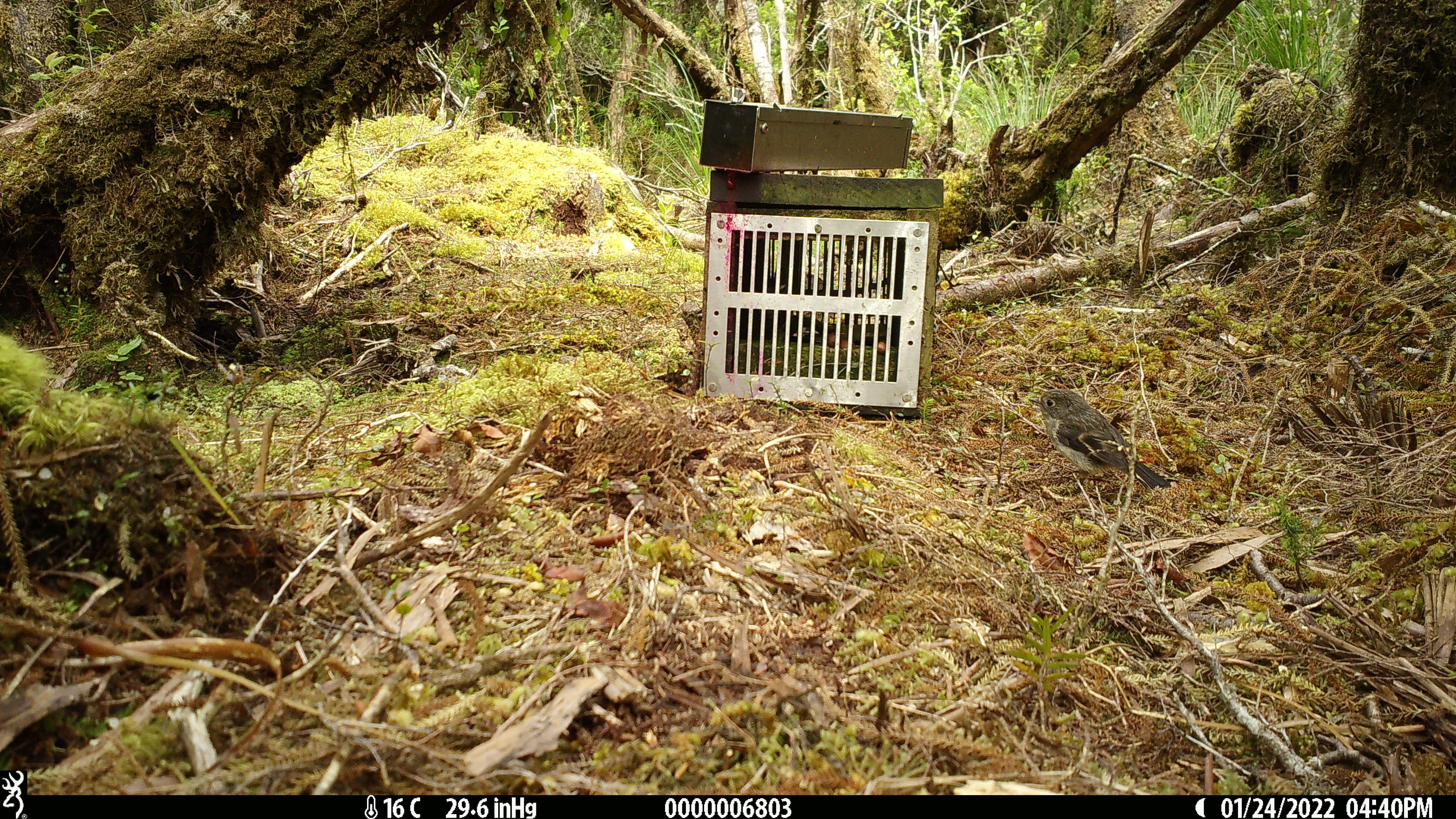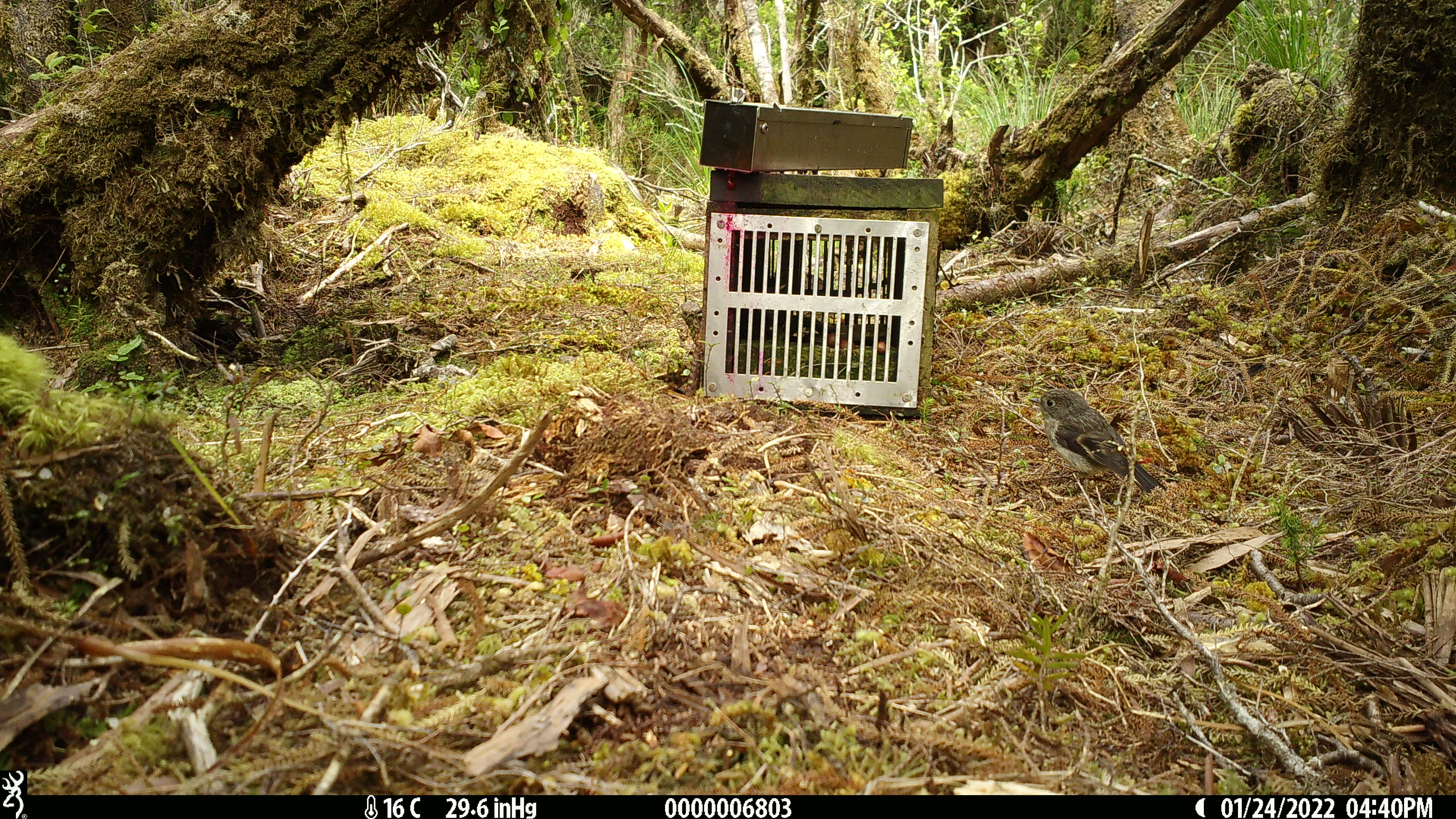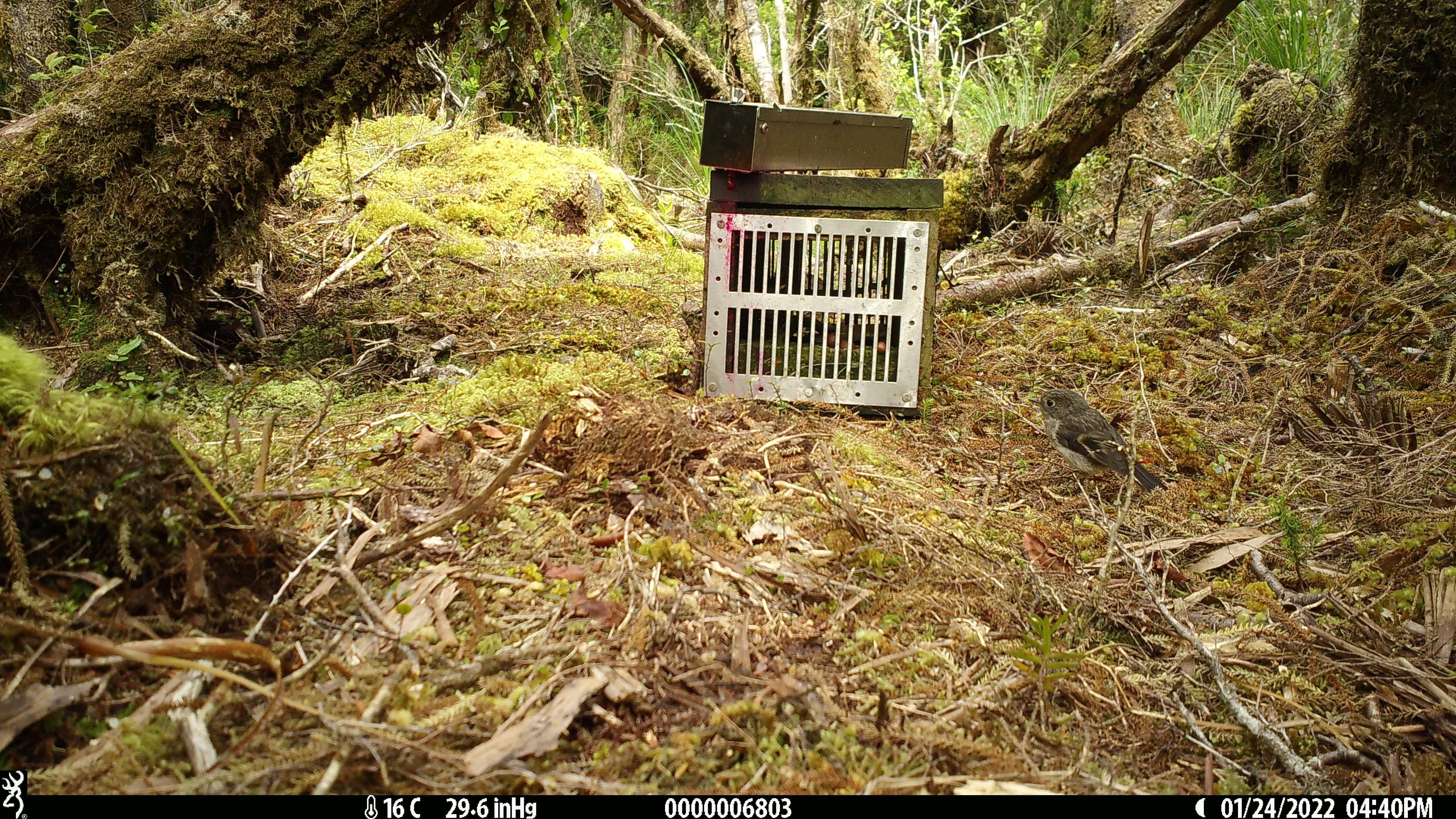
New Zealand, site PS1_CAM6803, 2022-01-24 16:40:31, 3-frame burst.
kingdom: Animalia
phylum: Chordata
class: Aves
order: Passeriformes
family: Petroicidae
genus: Petroica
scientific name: Petroica macrocephala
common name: tomtit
Tomtit (Petroica macrocephala).